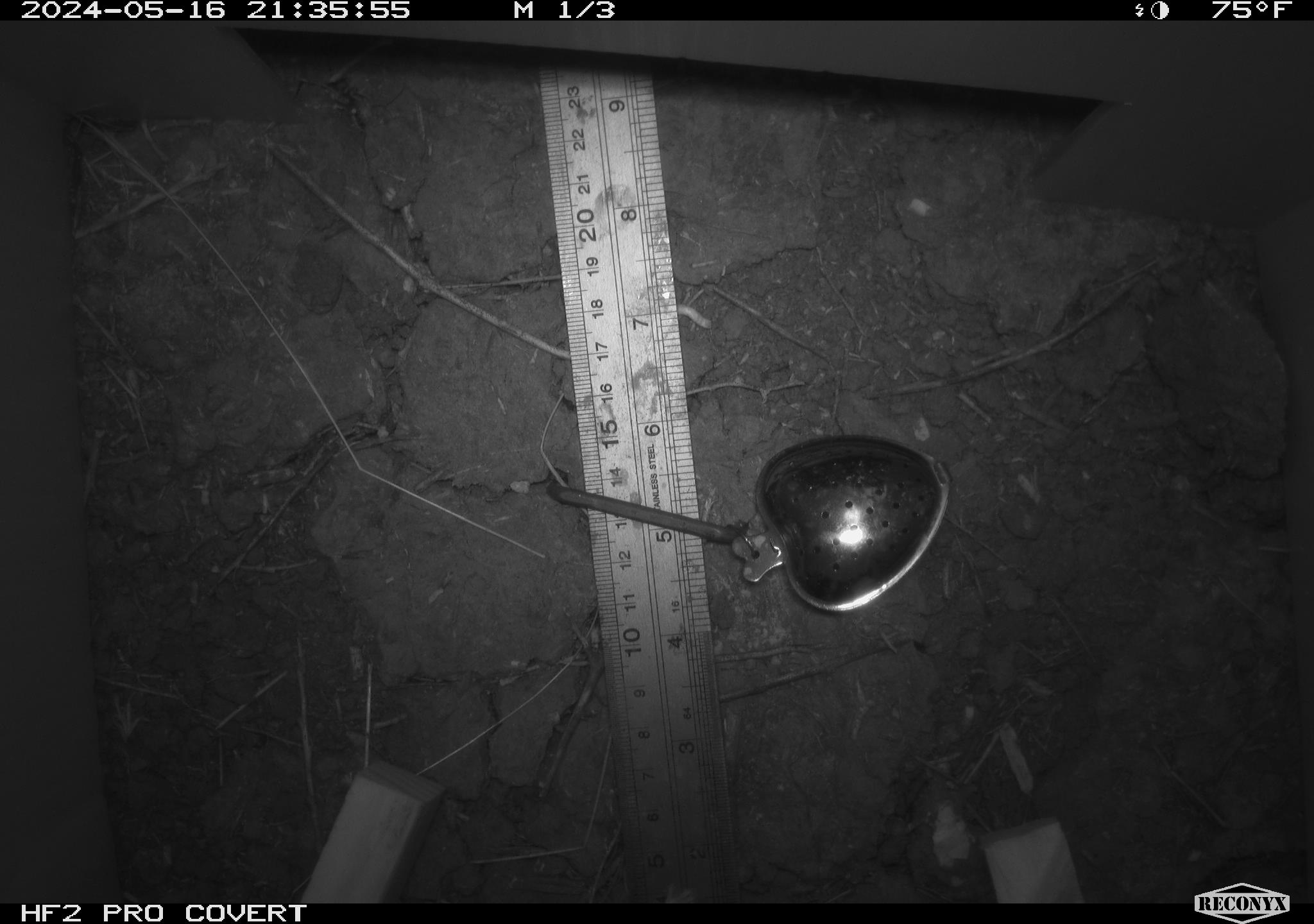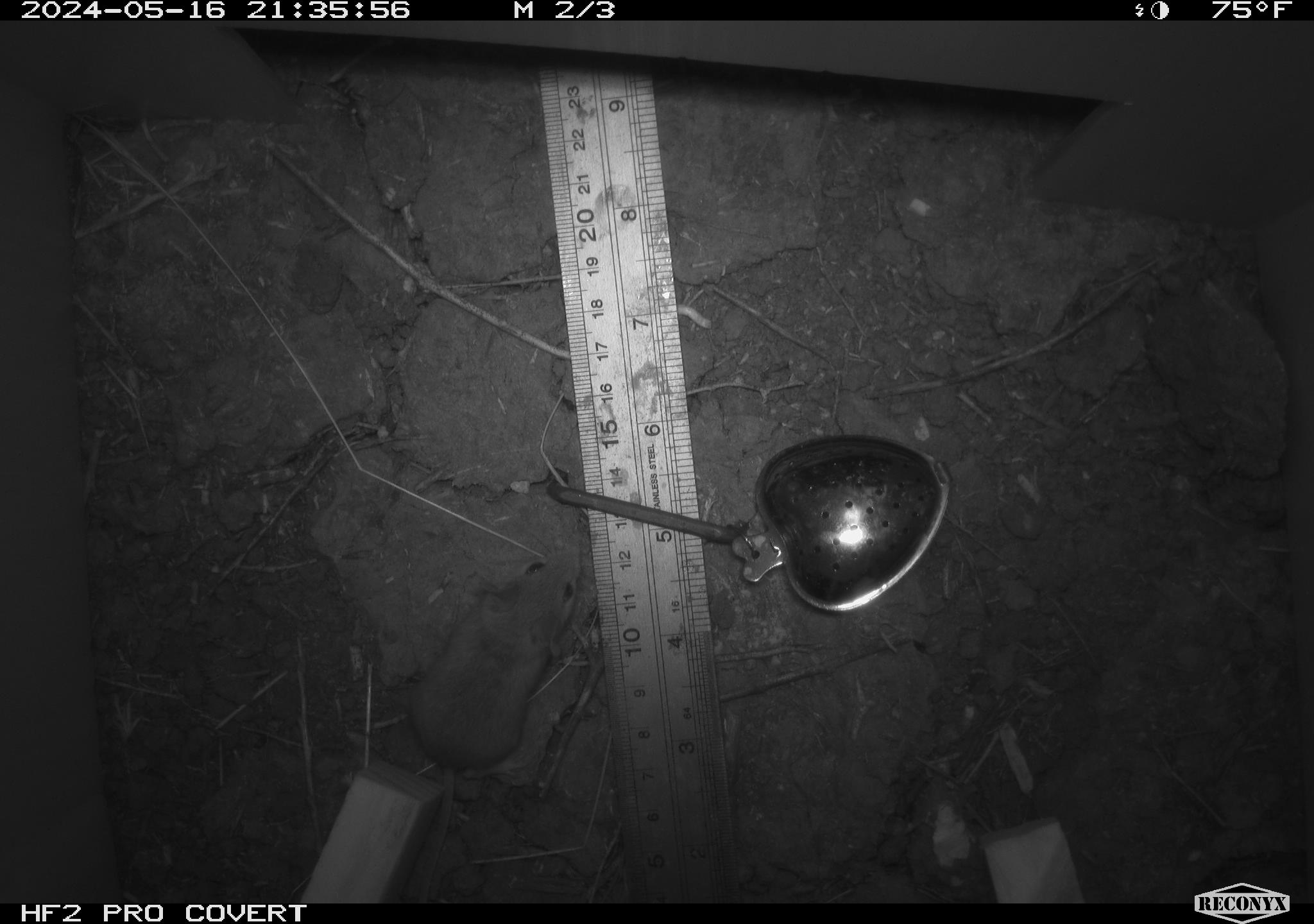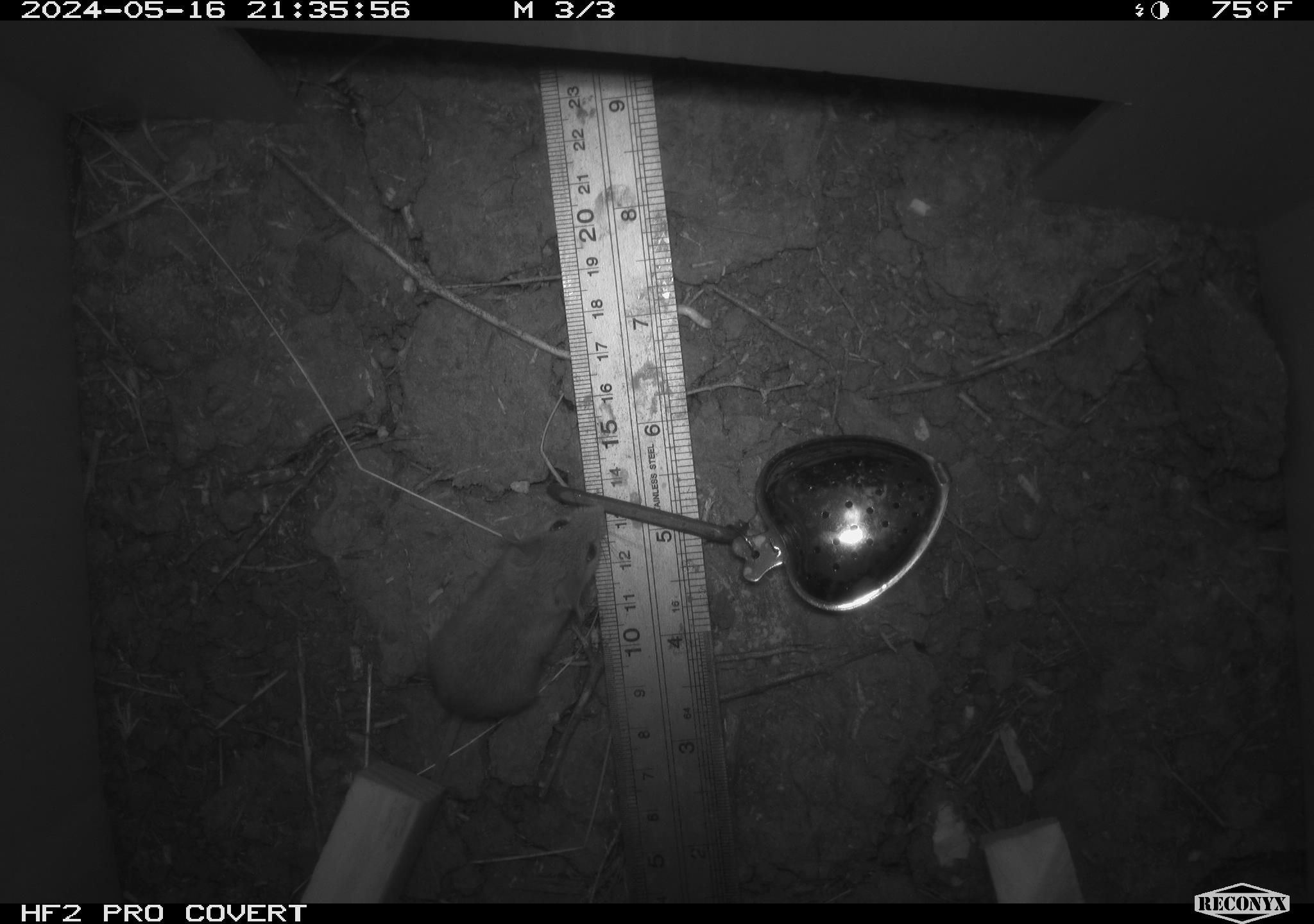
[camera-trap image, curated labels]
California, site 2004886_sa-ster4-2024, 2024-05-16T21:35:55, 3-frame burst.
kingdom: Animalia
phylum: Chordata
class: Mammalia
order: Rodentia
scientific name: Rodentia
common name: mouse species